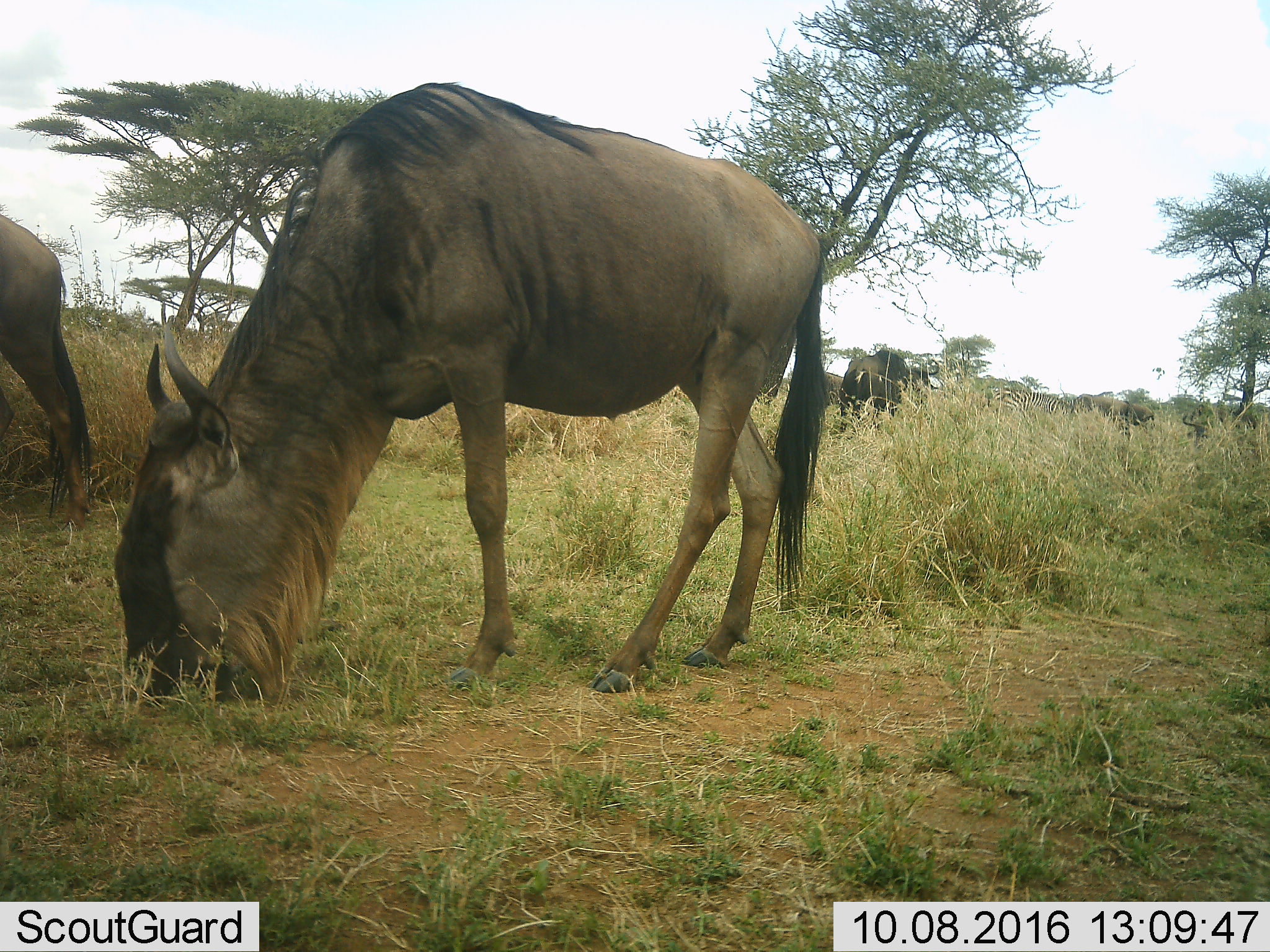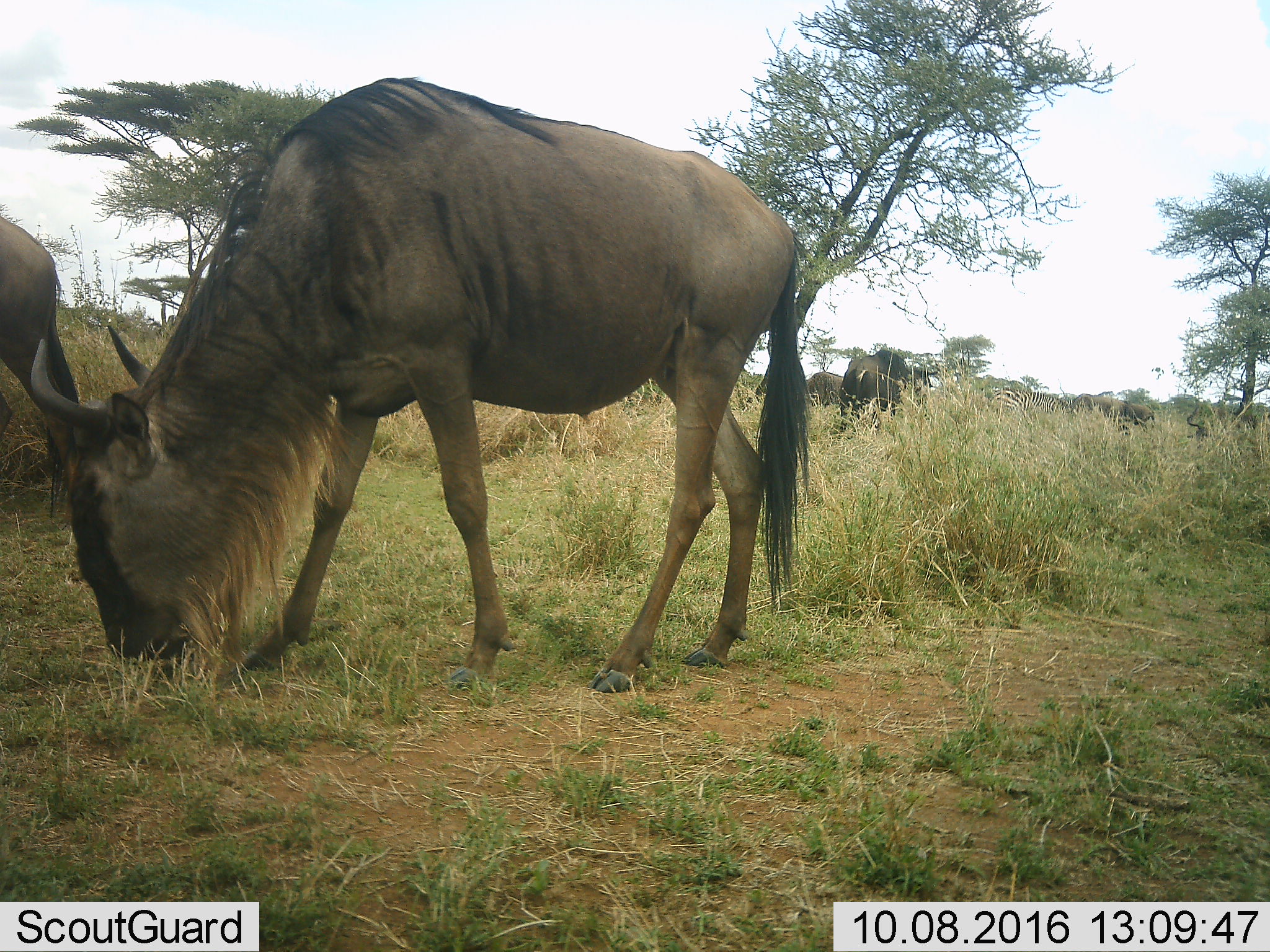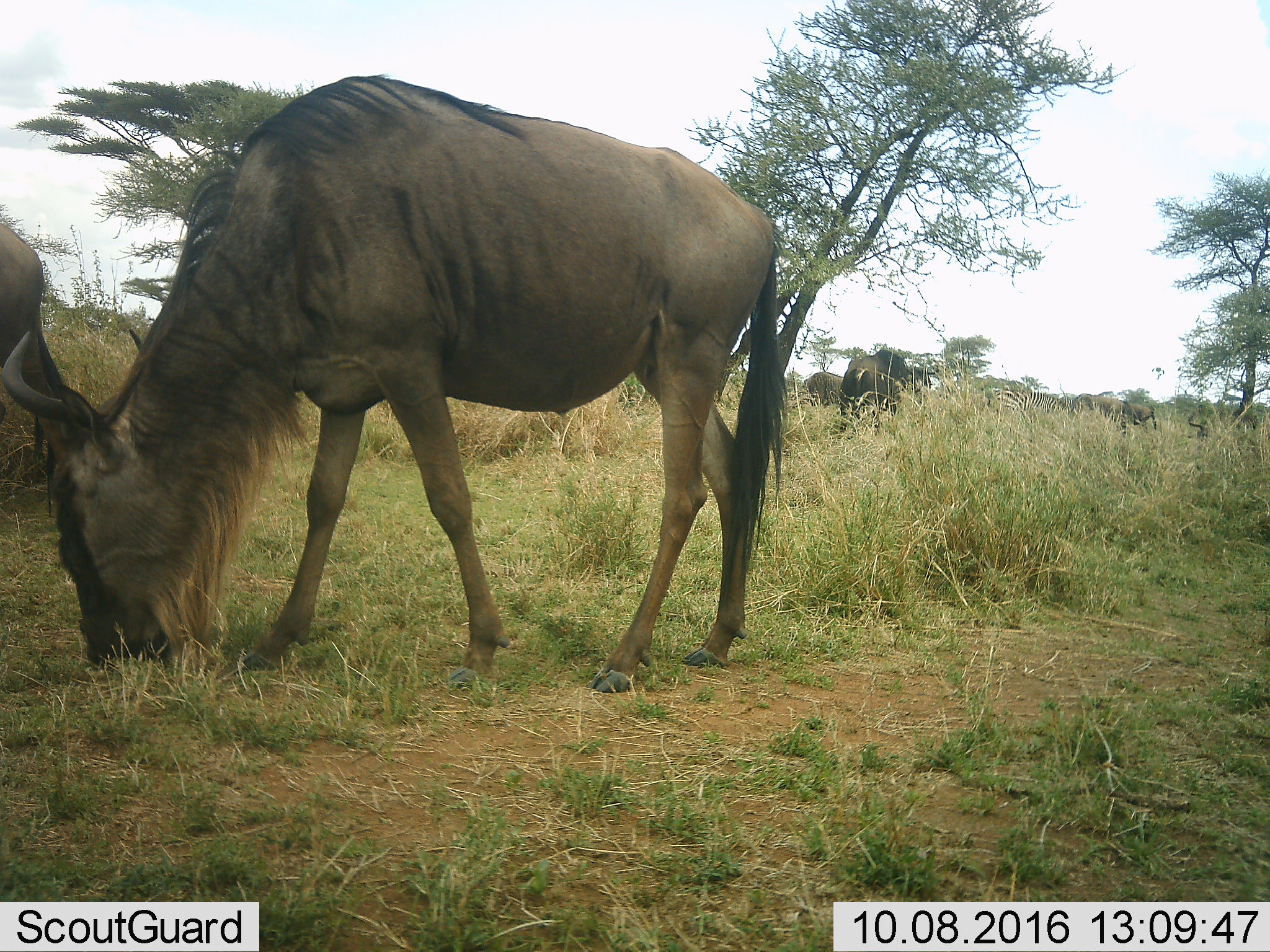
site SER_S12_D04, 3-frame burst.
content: unidentified animal